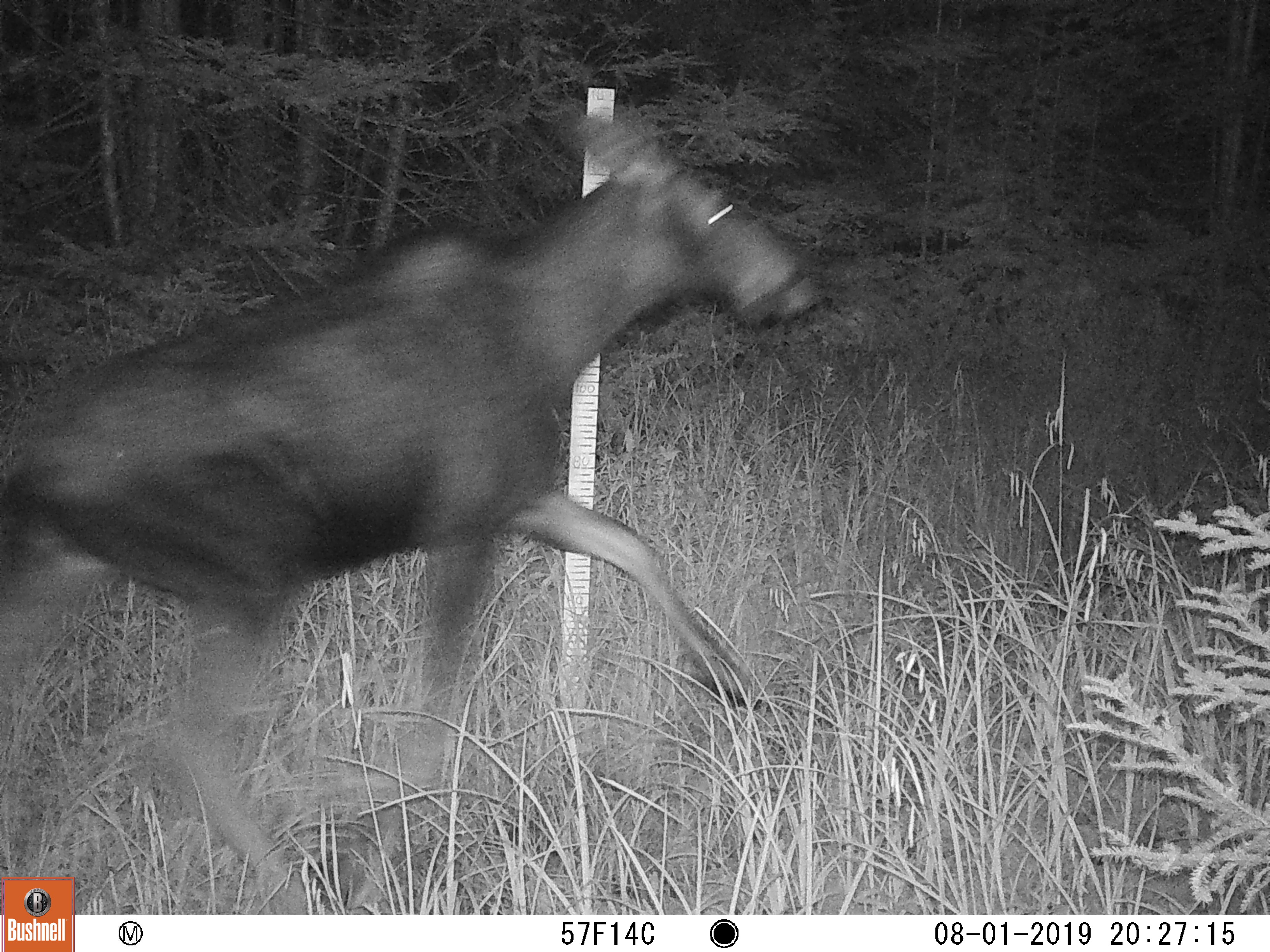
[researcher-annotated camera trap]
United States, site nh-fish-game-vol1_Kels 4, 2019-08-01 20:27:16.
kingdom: Animalia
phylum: Chordata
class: Mammalia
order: Artiodactyla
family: Cervidae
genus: Alces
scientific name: Alces alces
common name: moose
Moose (Alces alces).